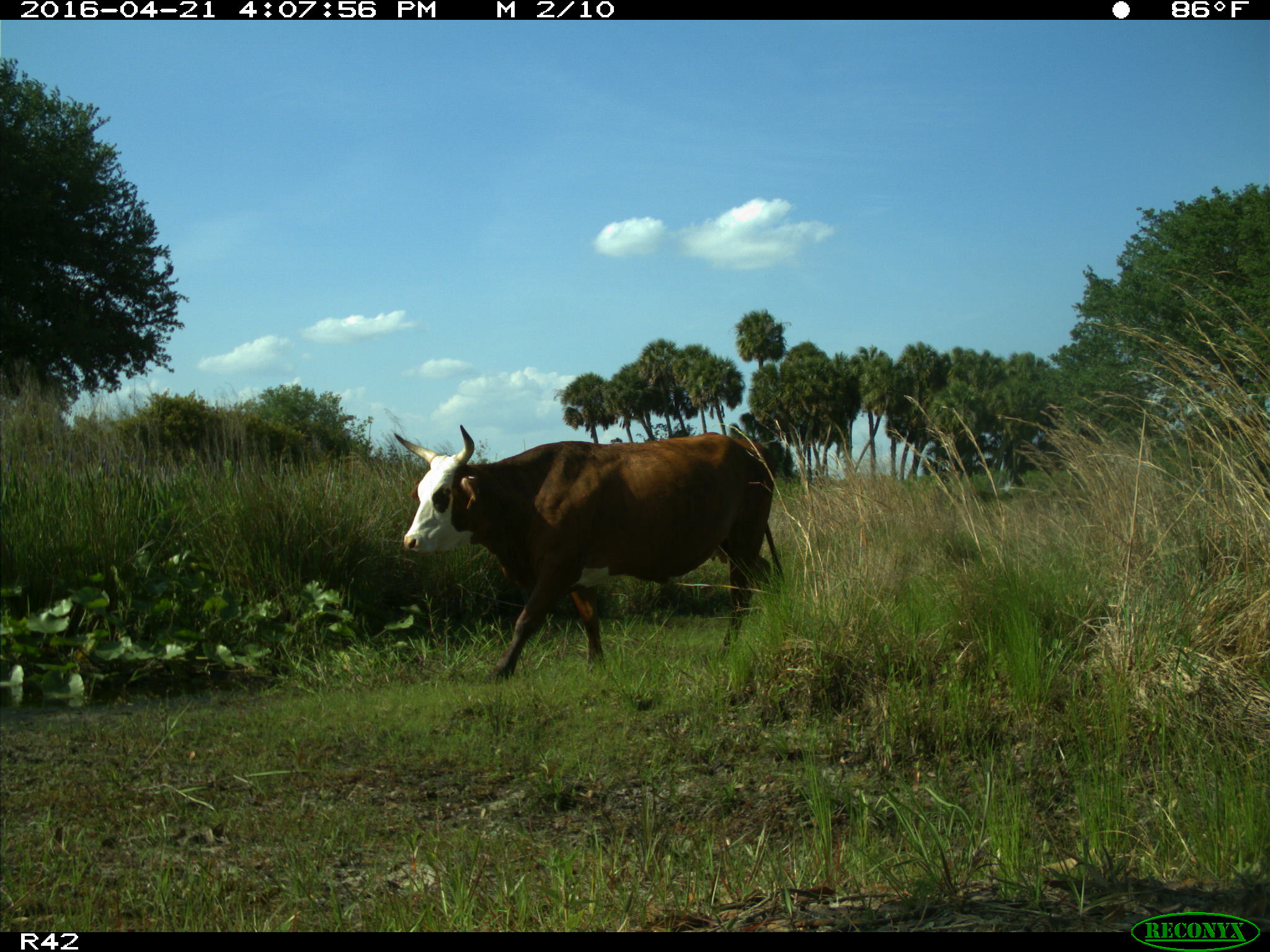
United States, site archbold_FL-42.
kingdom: Animalia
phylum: Chordata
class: Mammalia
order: Artiodactyla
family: Bovidae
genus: Bos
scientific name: Bos taurus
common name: domestic cow